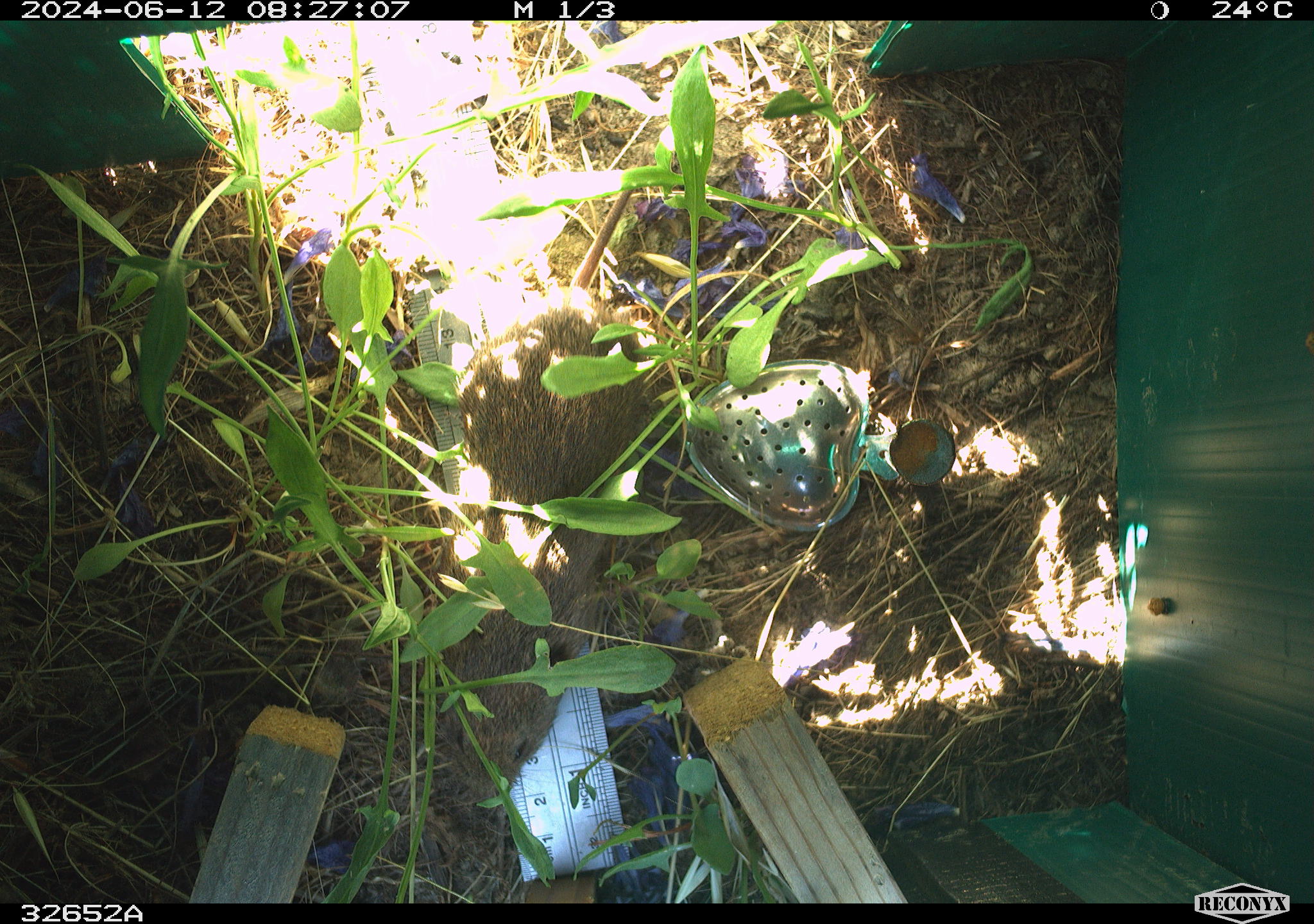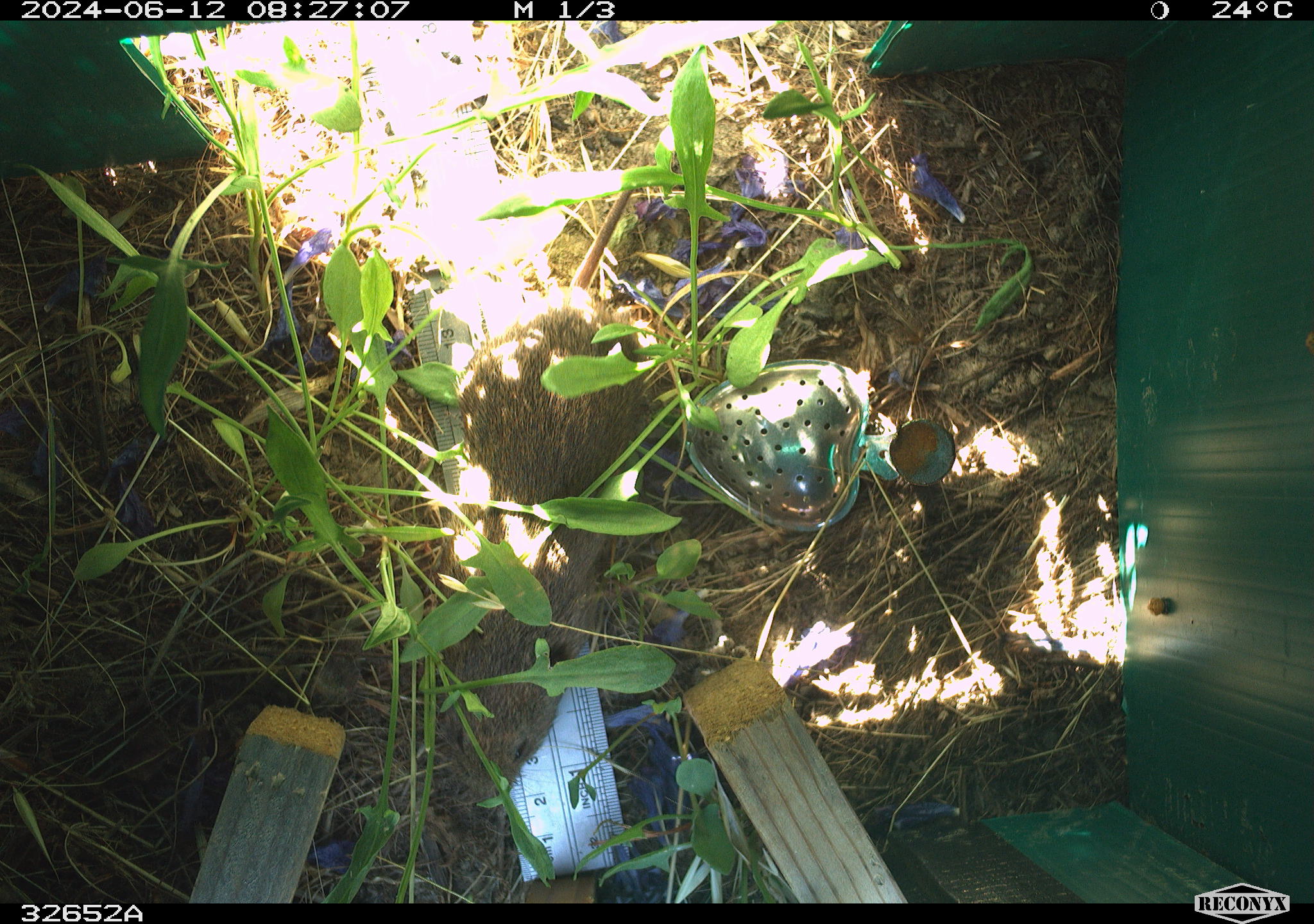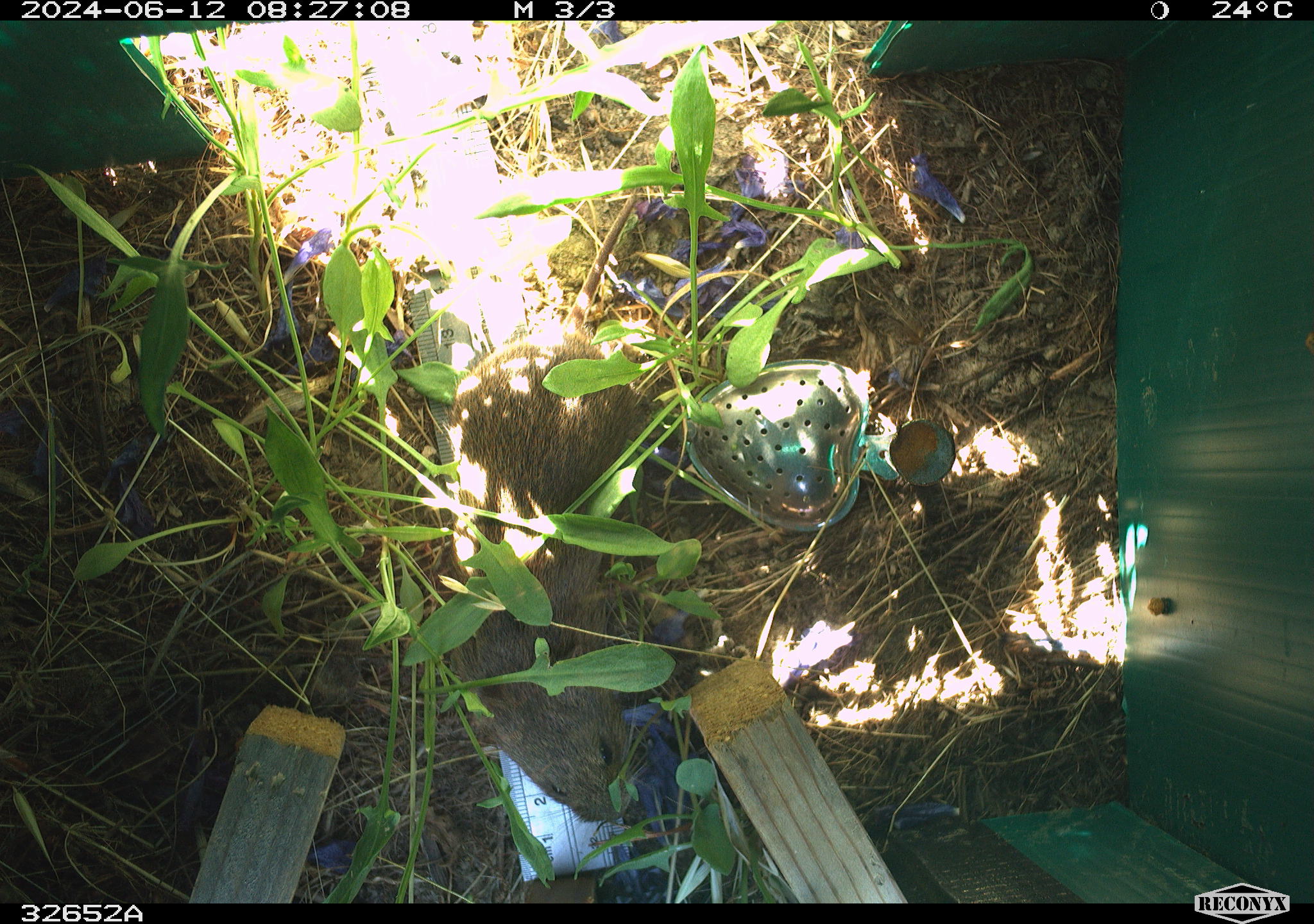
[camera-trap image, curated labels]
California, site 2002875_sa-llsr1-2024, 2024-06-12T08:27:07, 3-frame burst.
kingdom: Animalia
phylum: Chordata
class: Mammalia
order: Rodentia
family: Cricetidae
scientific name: Arvicolinae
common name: voles, lemmings, and muskrats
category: arvicolinae subfamily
Arvicolinae subfamily (voles, lemmings, and muskrats) (Arvicolinae).